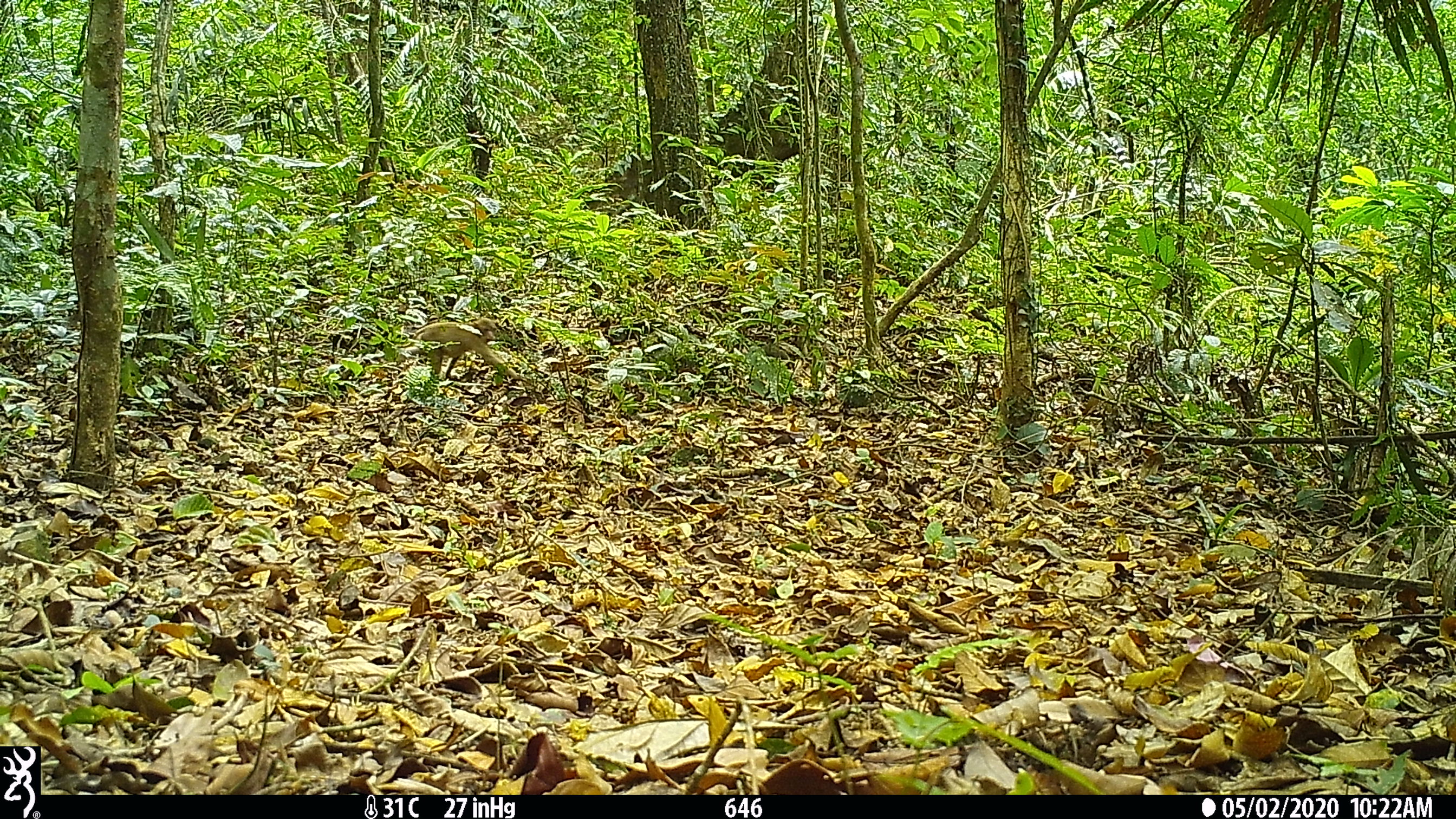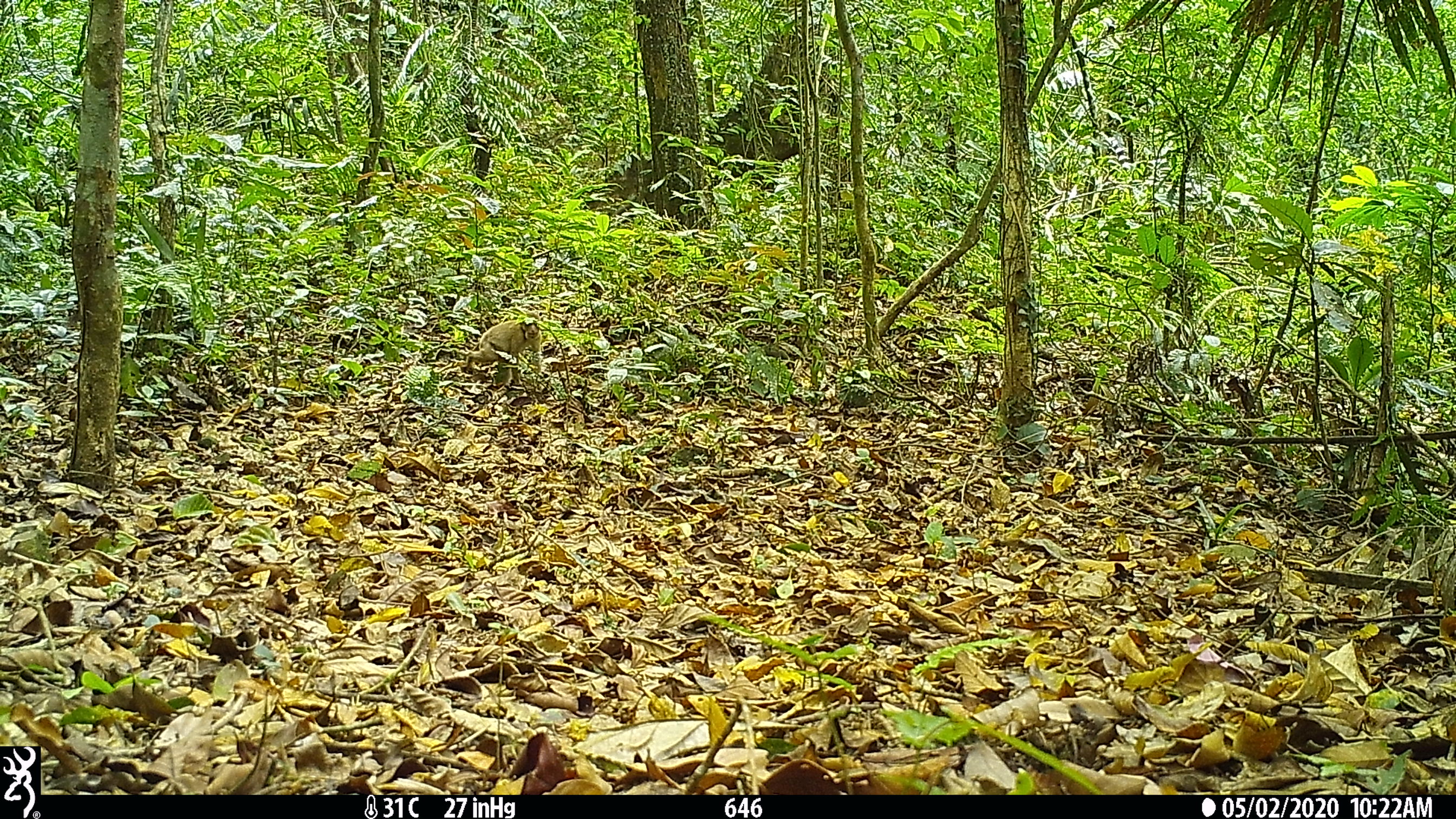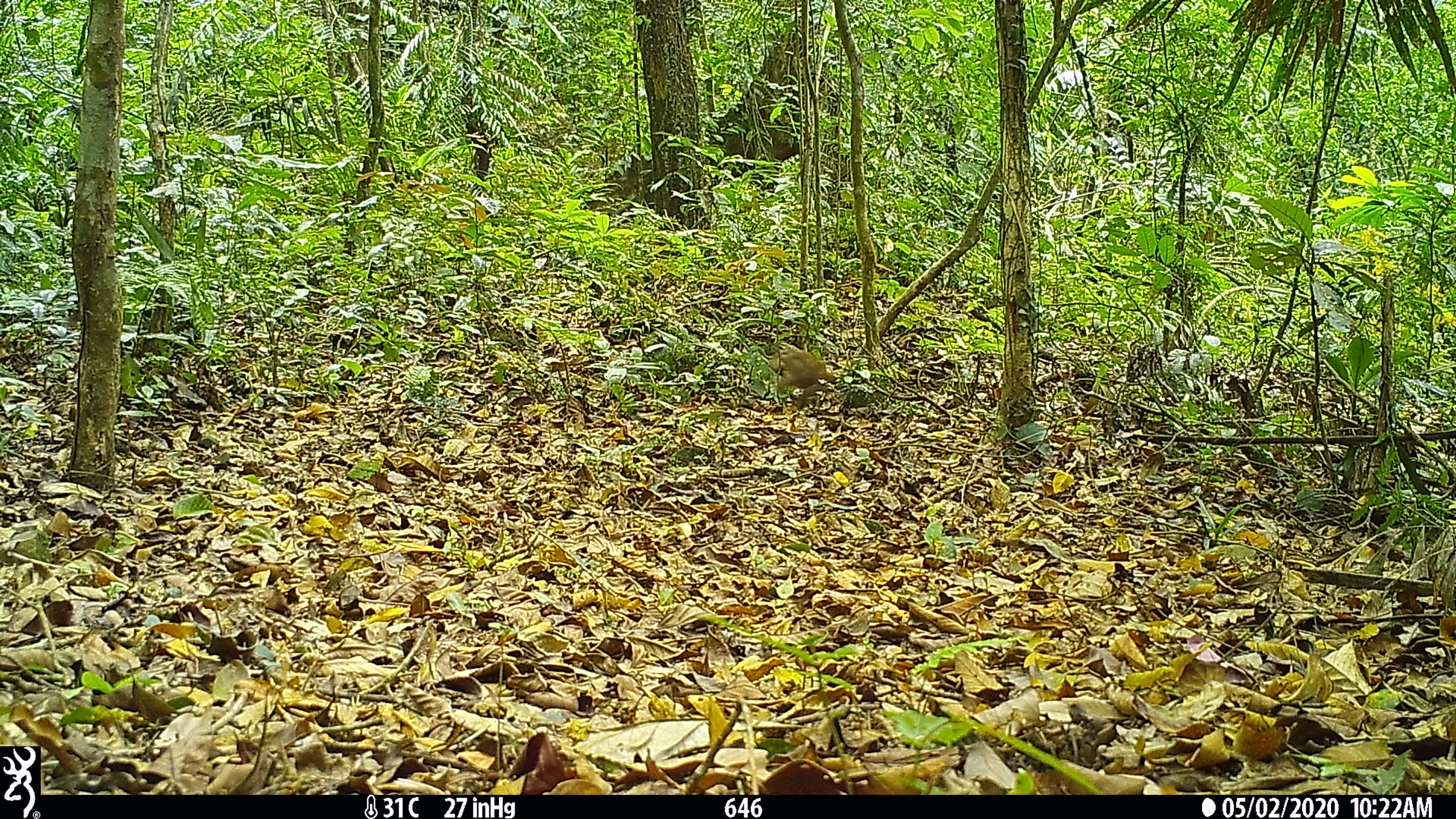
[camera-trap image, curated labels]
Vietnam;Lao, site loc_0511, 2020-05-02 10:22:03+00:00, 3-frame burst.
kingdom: Animalia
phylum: Chordata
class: Mammalia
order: Primates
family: Cercopithecidae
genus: Macaca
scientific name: Macaca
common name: macaques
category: assam or rhesus macaque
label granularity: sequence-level